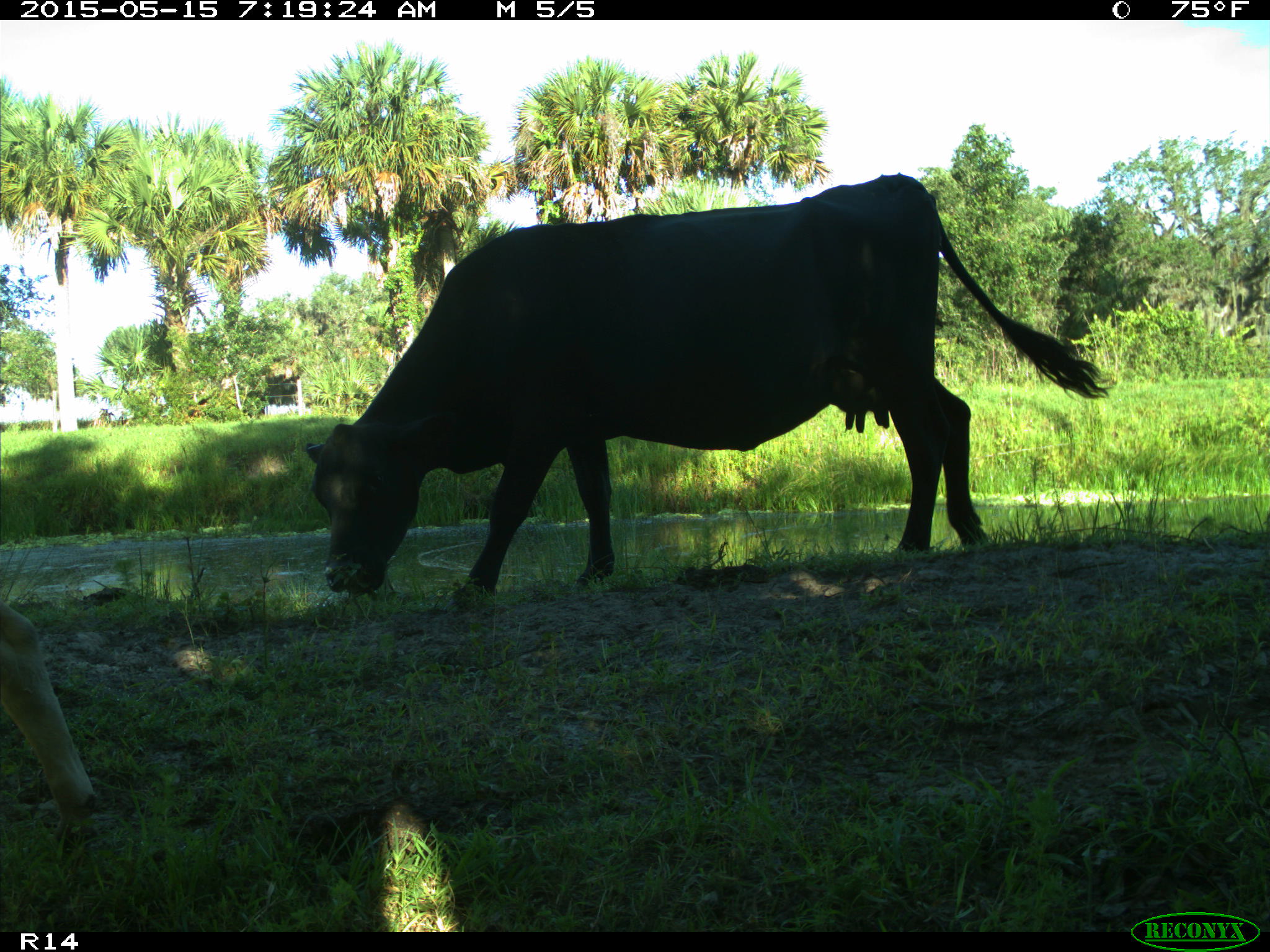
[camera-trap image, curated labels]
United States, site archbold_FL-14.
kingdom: Animalia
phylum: Chordata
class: Mammalia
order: Artiodactyla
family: Bovidae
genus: Bos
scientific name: Bos taurus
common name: domestic cow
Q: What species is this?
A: Bos taurus (domestic cow).